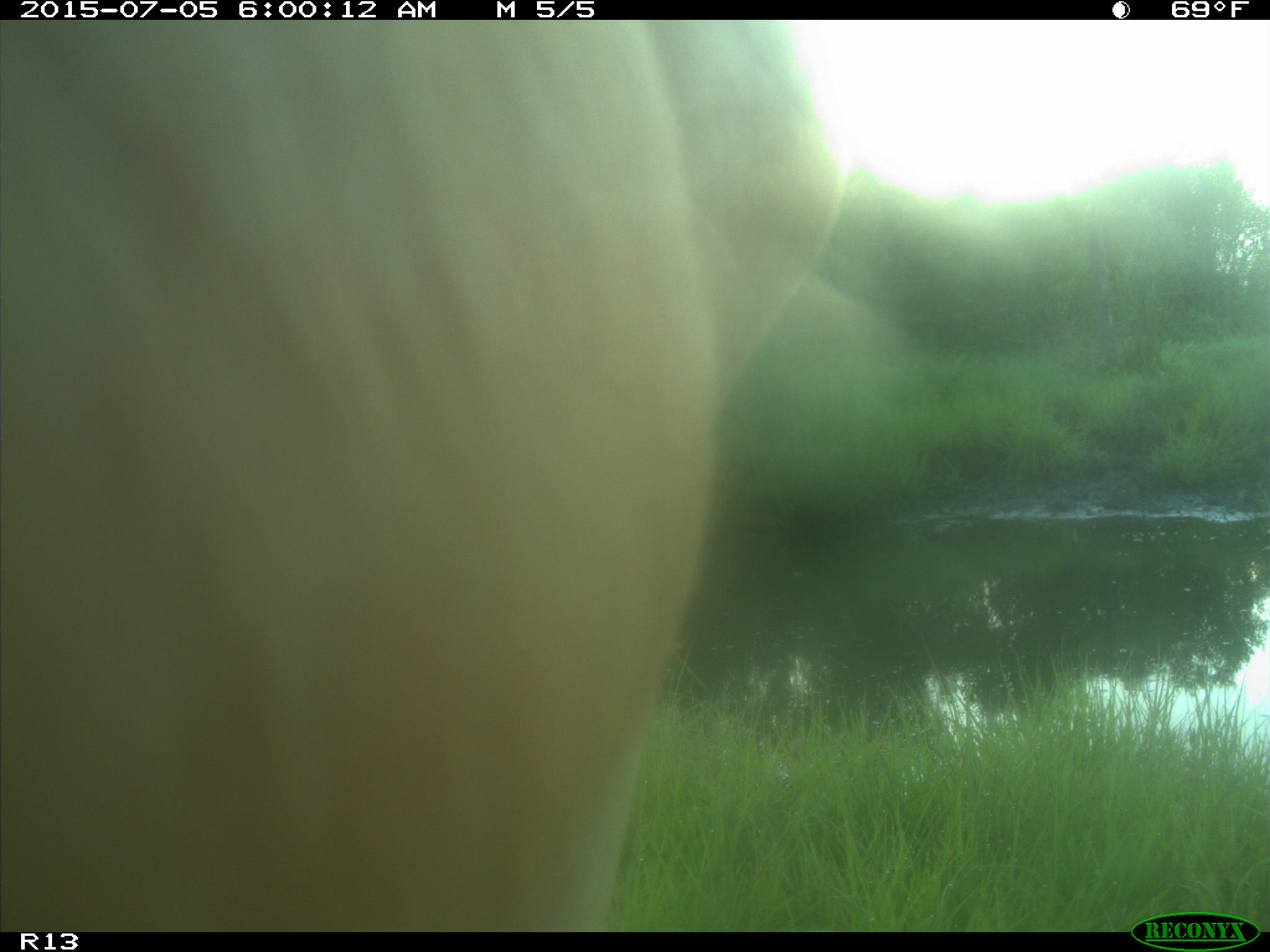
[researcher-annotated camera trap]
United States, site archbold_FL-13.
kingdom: Animalia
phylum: Chordata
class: Mammalia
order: Artiodactyla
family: Bovidae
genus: Bos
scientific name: Bos taurus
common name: domestic cow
Bos taurus (domestic cow).